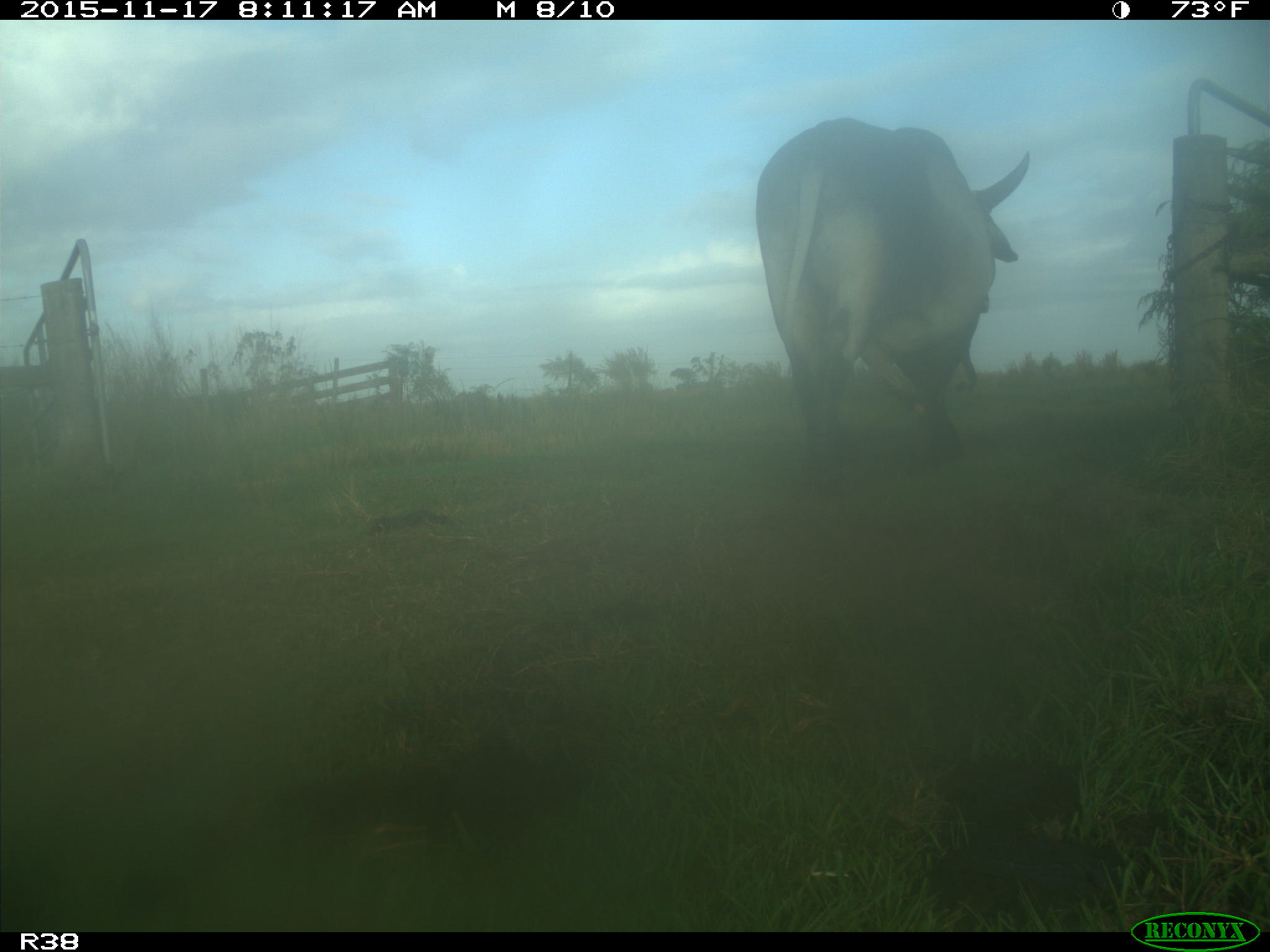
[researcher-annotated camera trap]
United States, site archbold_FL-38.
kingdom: Animalia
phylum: Chordata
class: Mammalia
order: Artiodactyla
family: Bovidae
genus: Bos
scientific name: Bos taurus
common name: domestic cow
Bos taurus (domestic cow).